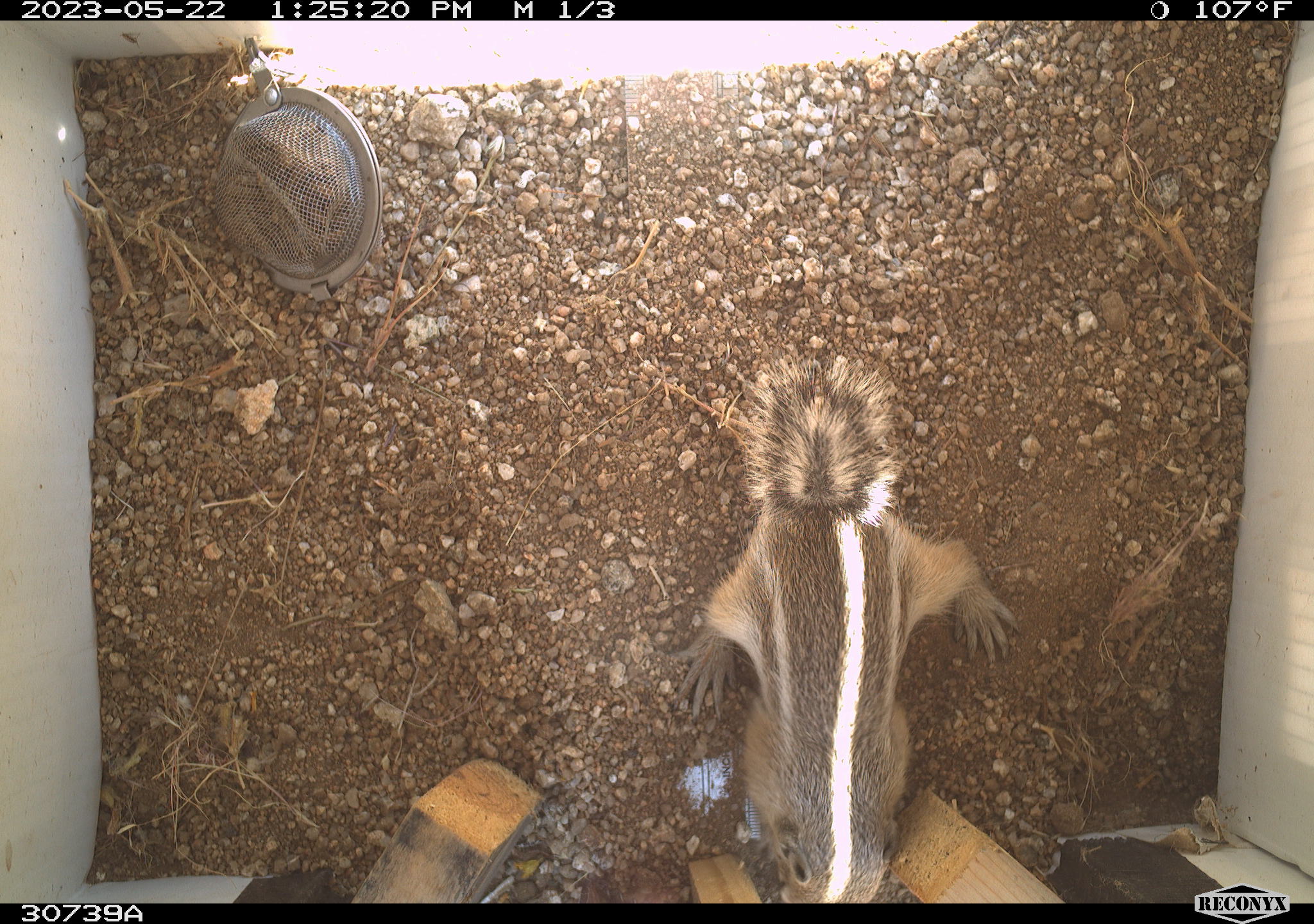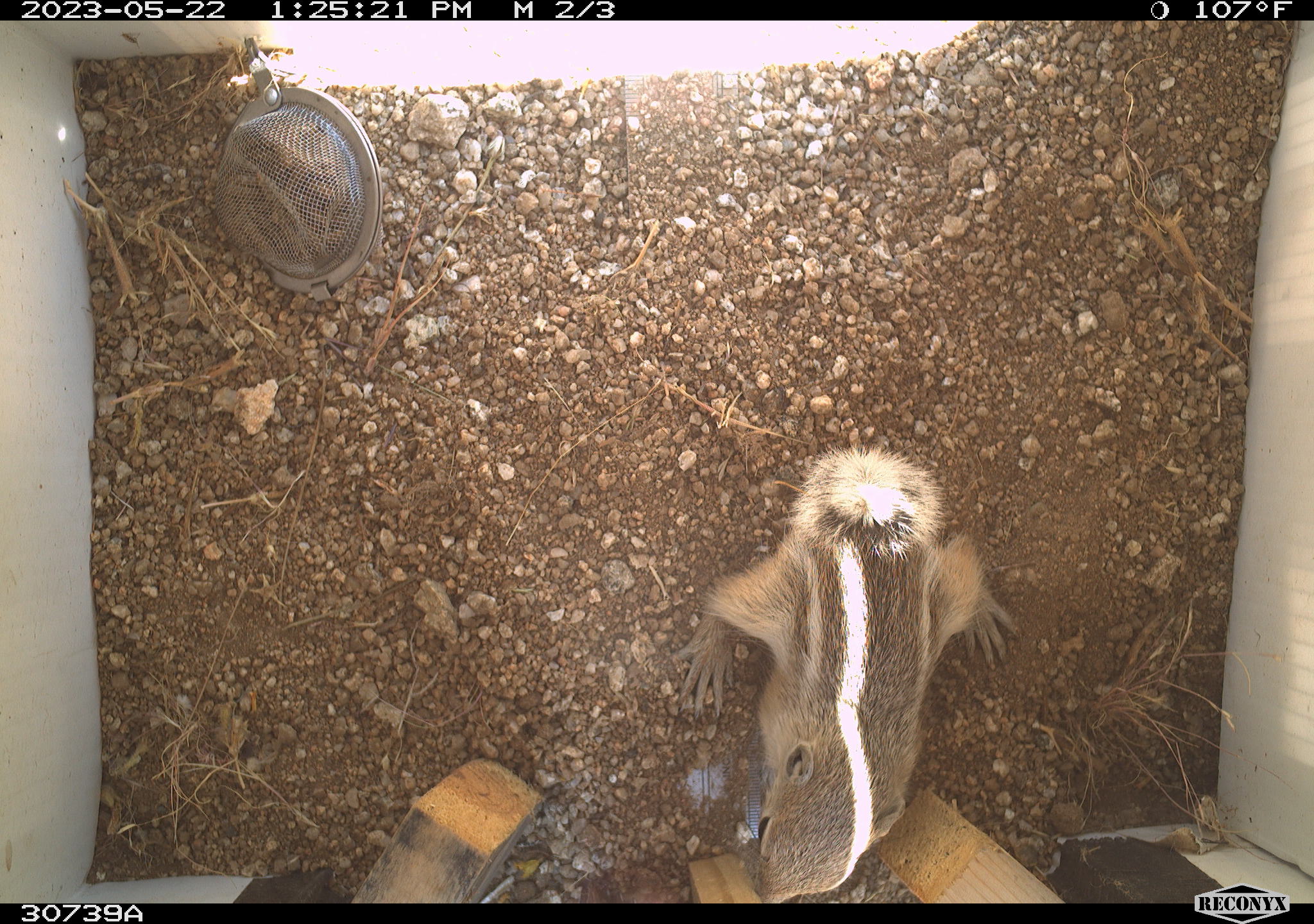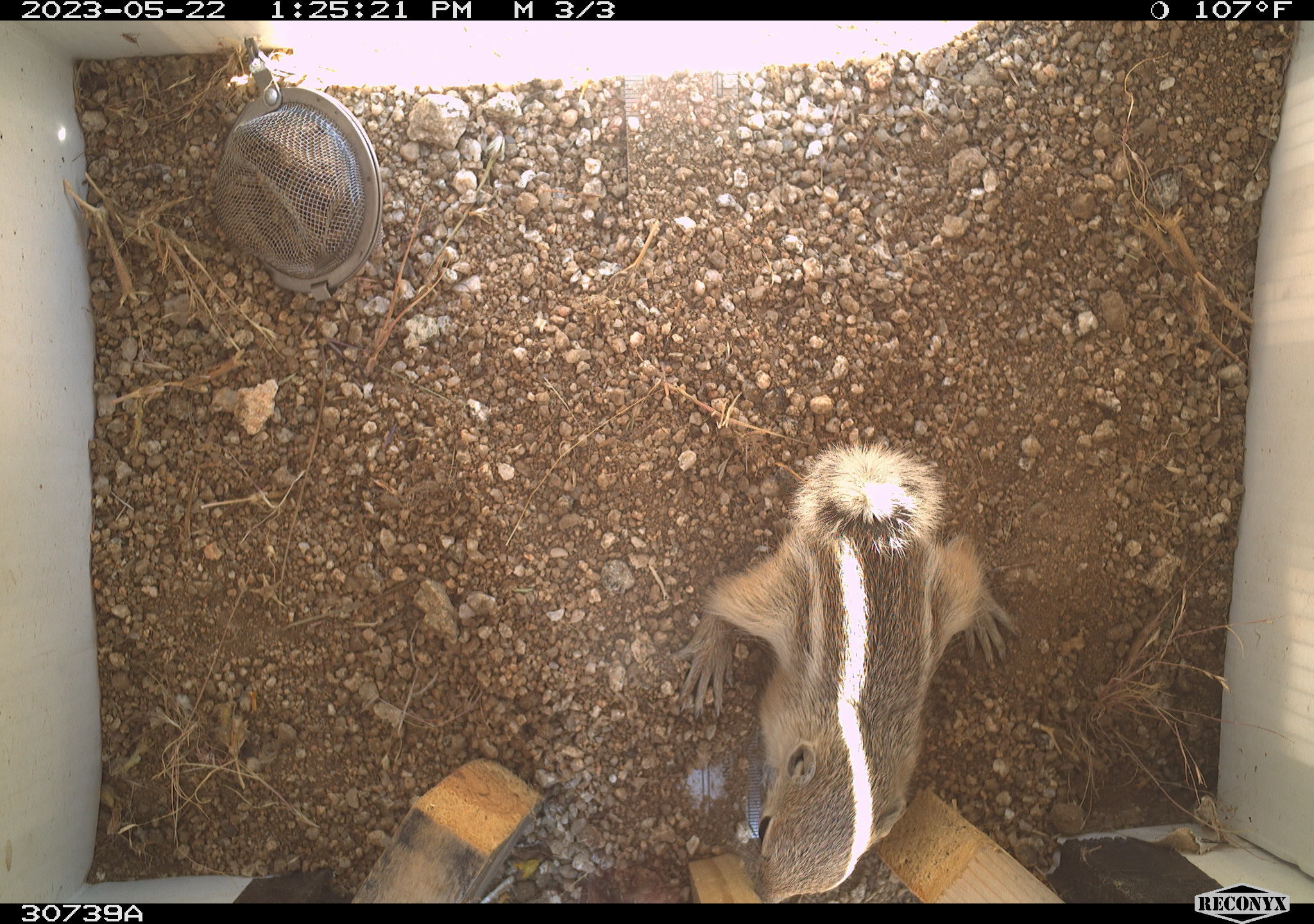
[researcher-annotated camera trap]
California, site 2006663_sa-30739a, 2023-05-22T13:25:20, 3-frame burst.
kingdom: Animalia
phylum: Chordata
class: Mammalia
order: Rodentia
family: Sciuridae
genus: Ammospermophilus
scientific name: Ammospermophilus leucurus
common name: white-tailed antelope squirrel